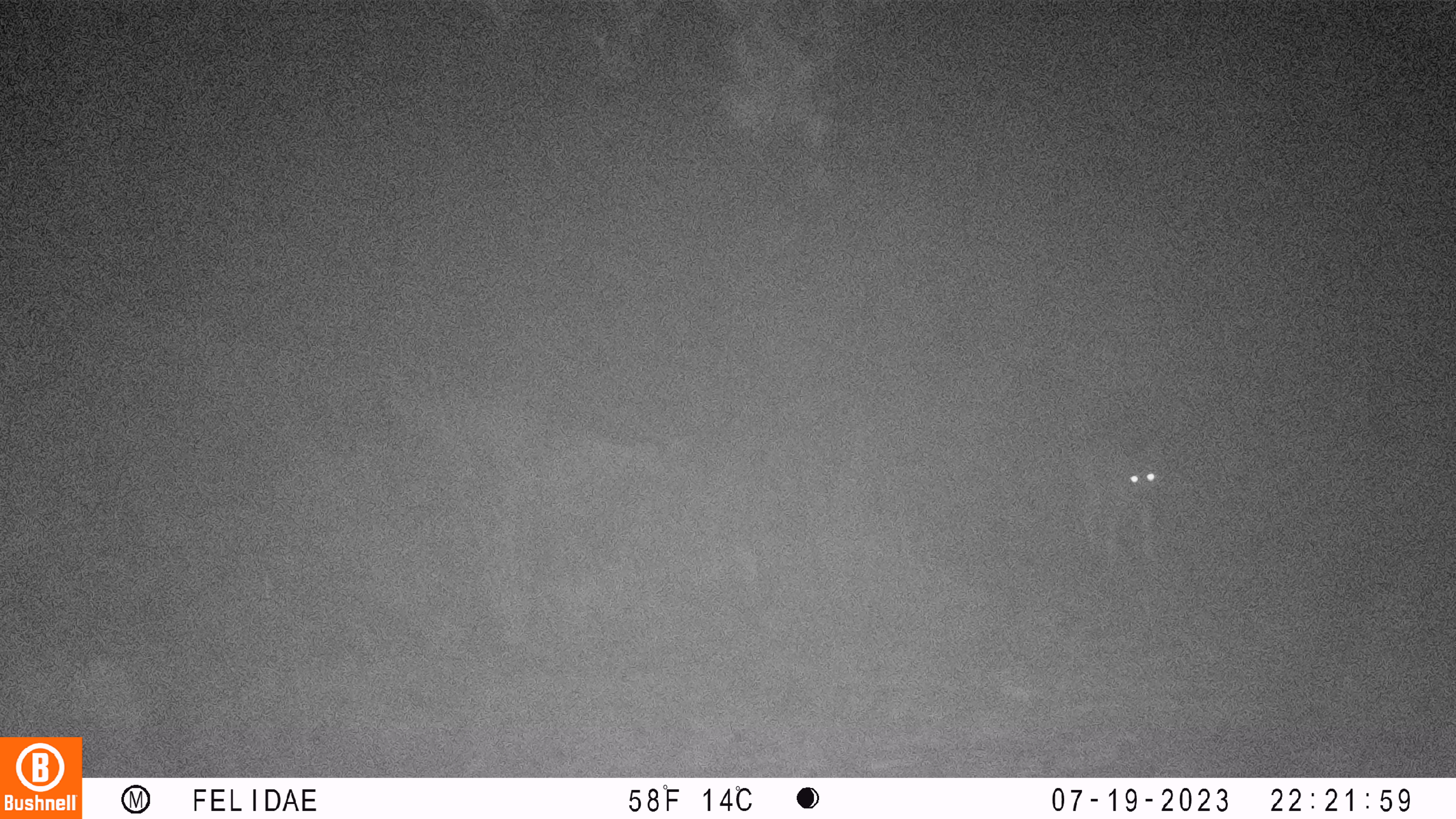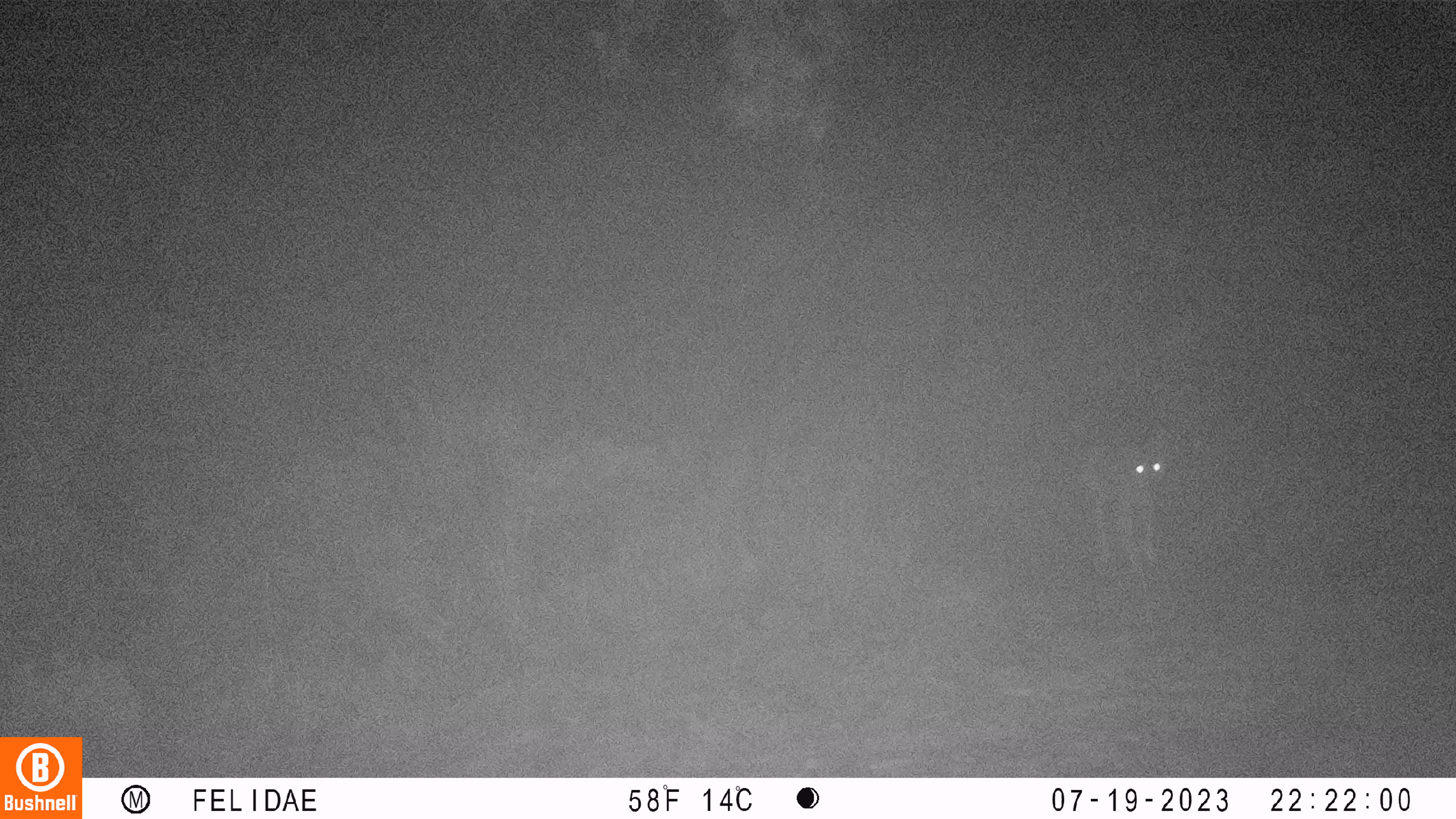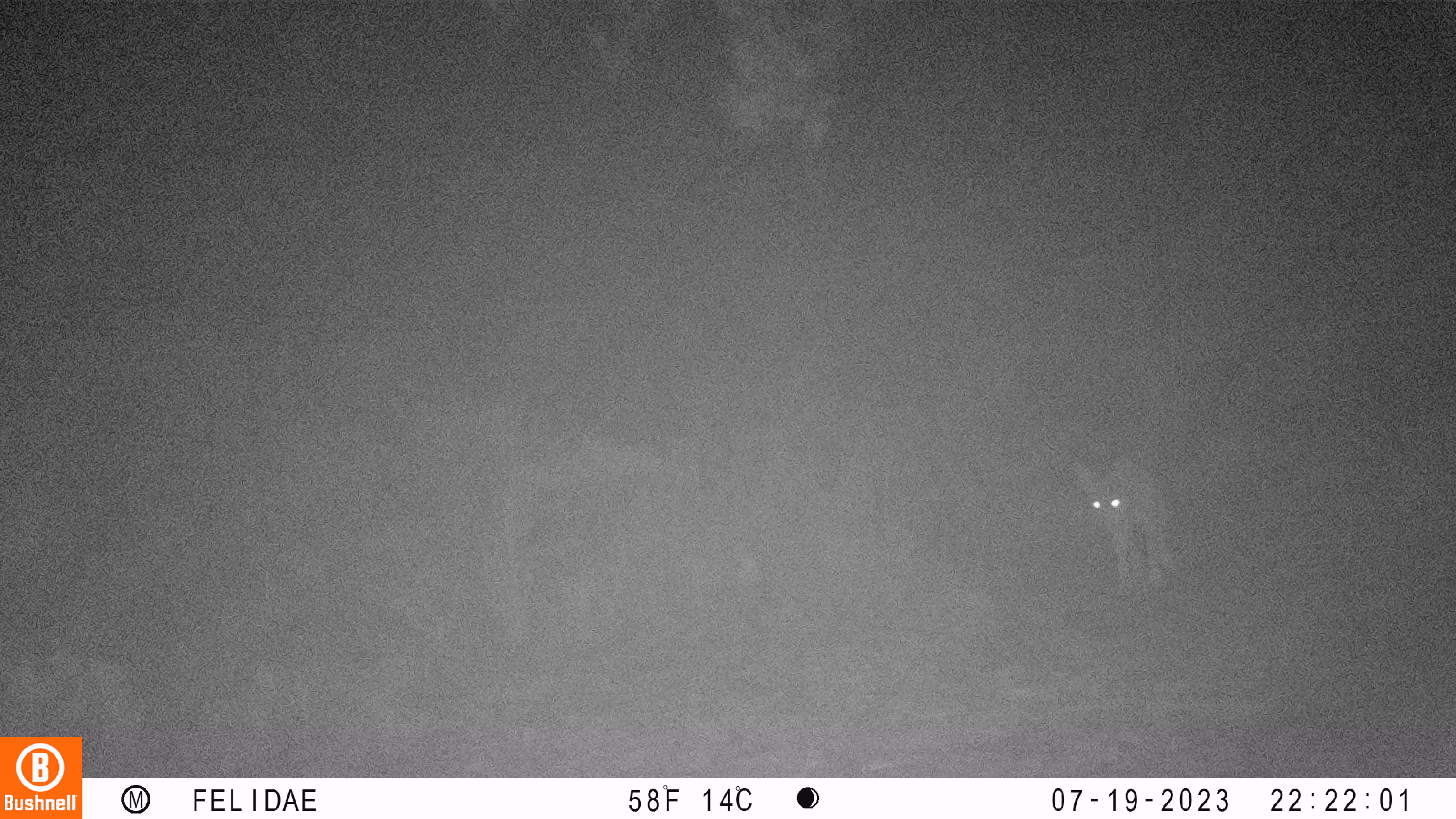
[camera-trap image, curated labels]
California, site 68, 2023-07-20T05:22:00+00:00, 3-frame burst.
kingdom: Animalia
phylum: Chordata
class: Mammalia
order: Carnivora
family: Canidae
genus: Canis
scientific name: Canis latrans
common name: coyote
Coyote (Canis latrans).